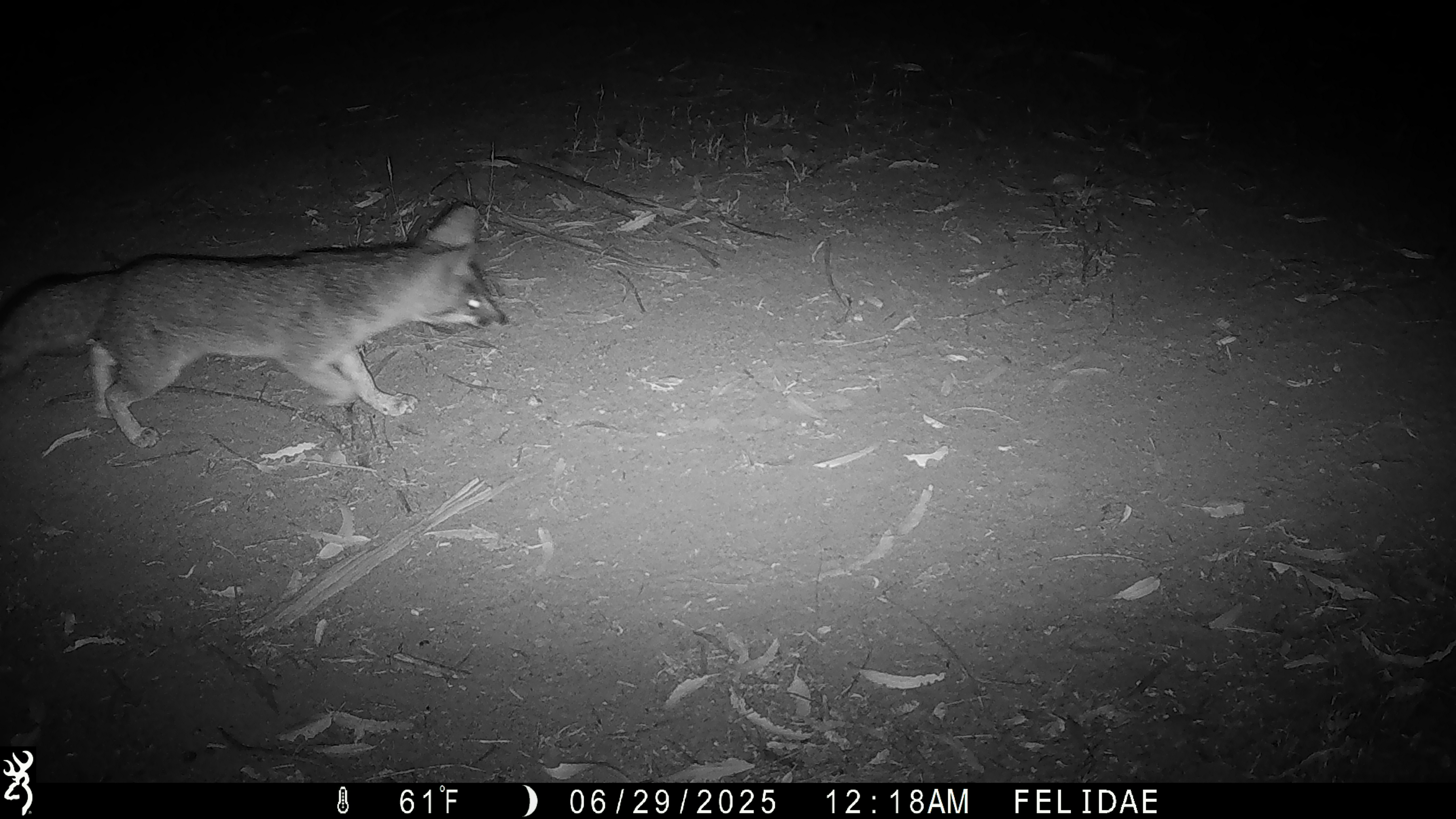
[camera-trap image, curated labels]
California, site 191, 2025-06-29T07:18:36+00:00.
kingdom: Animalia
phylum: Chordata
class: Mammalia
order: Carnivora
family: Canidae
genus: Urocyon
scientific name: Urocyon cinereoargenteus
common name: gray fox